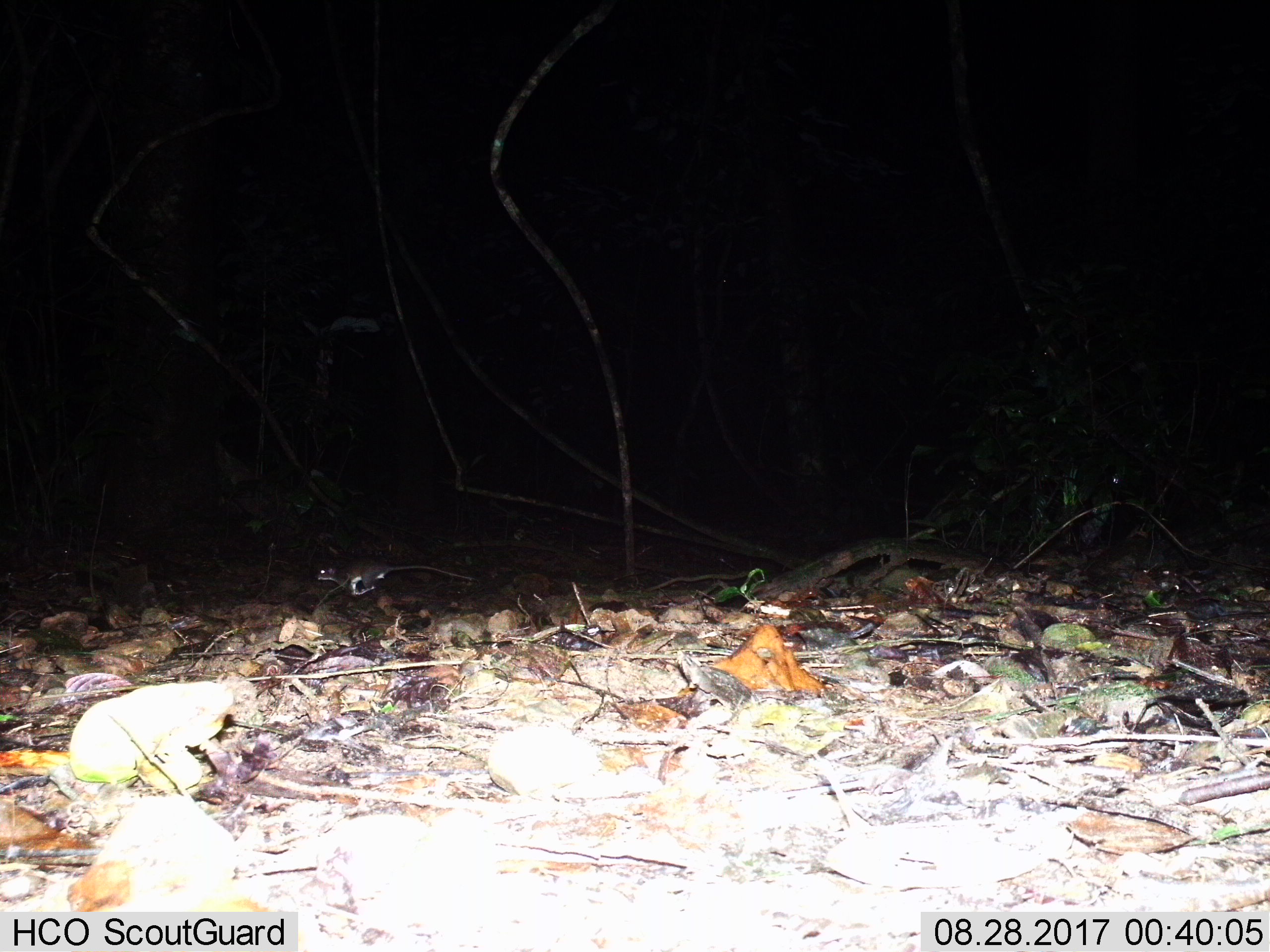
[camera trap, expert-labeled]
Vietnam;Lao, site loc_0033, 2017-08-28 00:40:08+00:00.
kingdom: Animalia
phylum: Chordata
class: Mammalia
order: Rodentia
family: Muridae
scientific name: Muridae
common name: old-world mice and rats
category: unidentified murid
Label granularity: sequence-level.